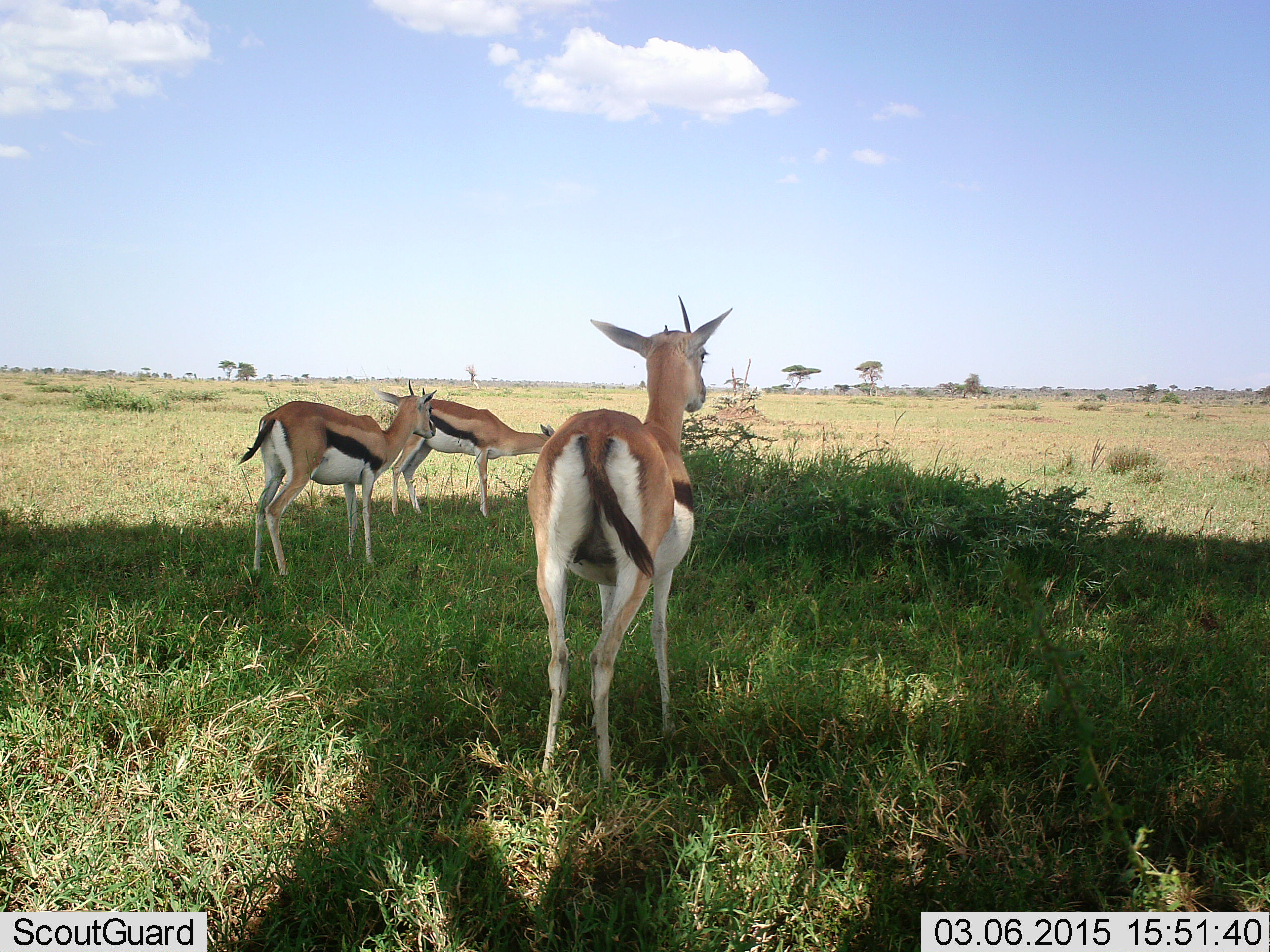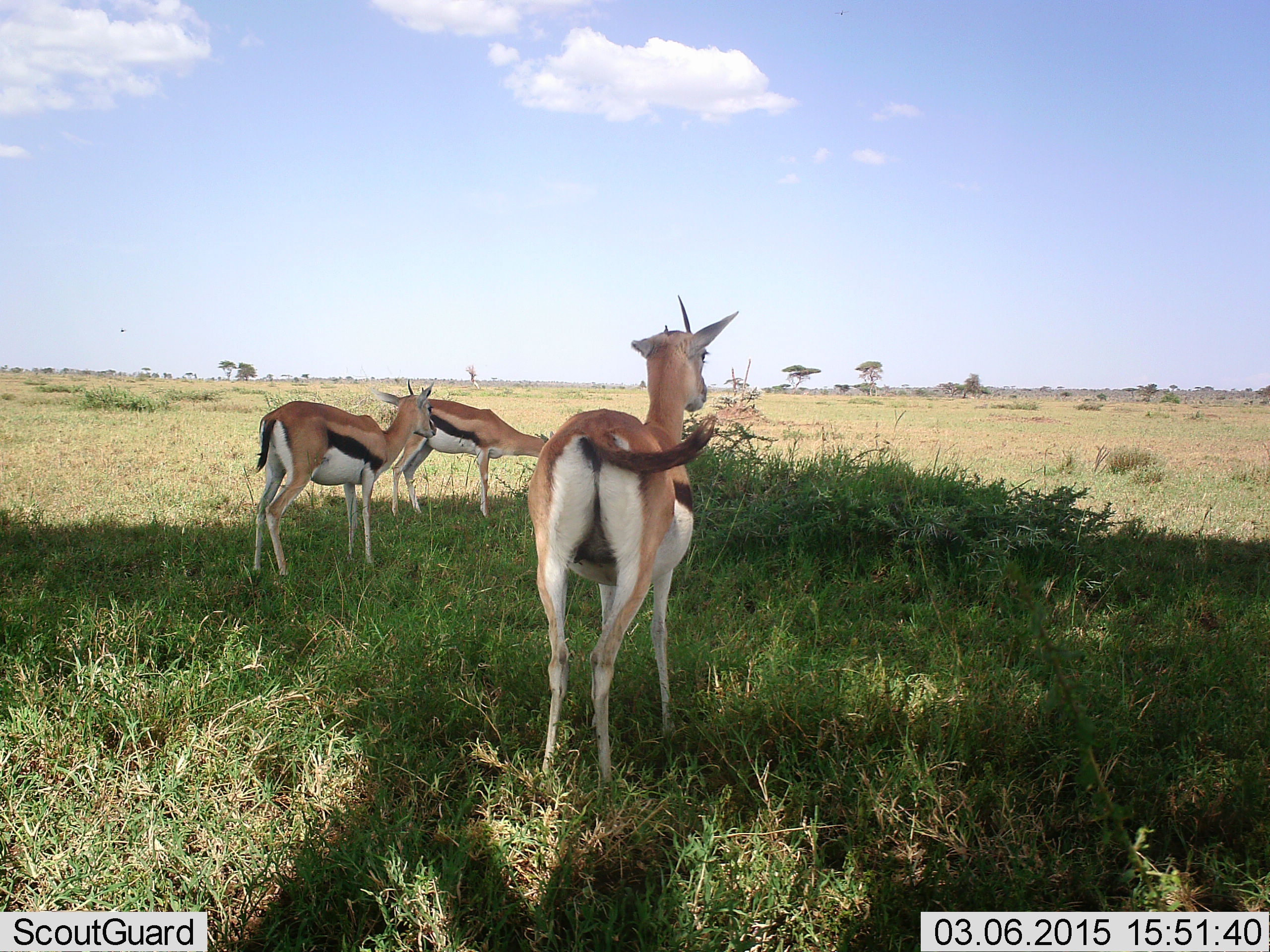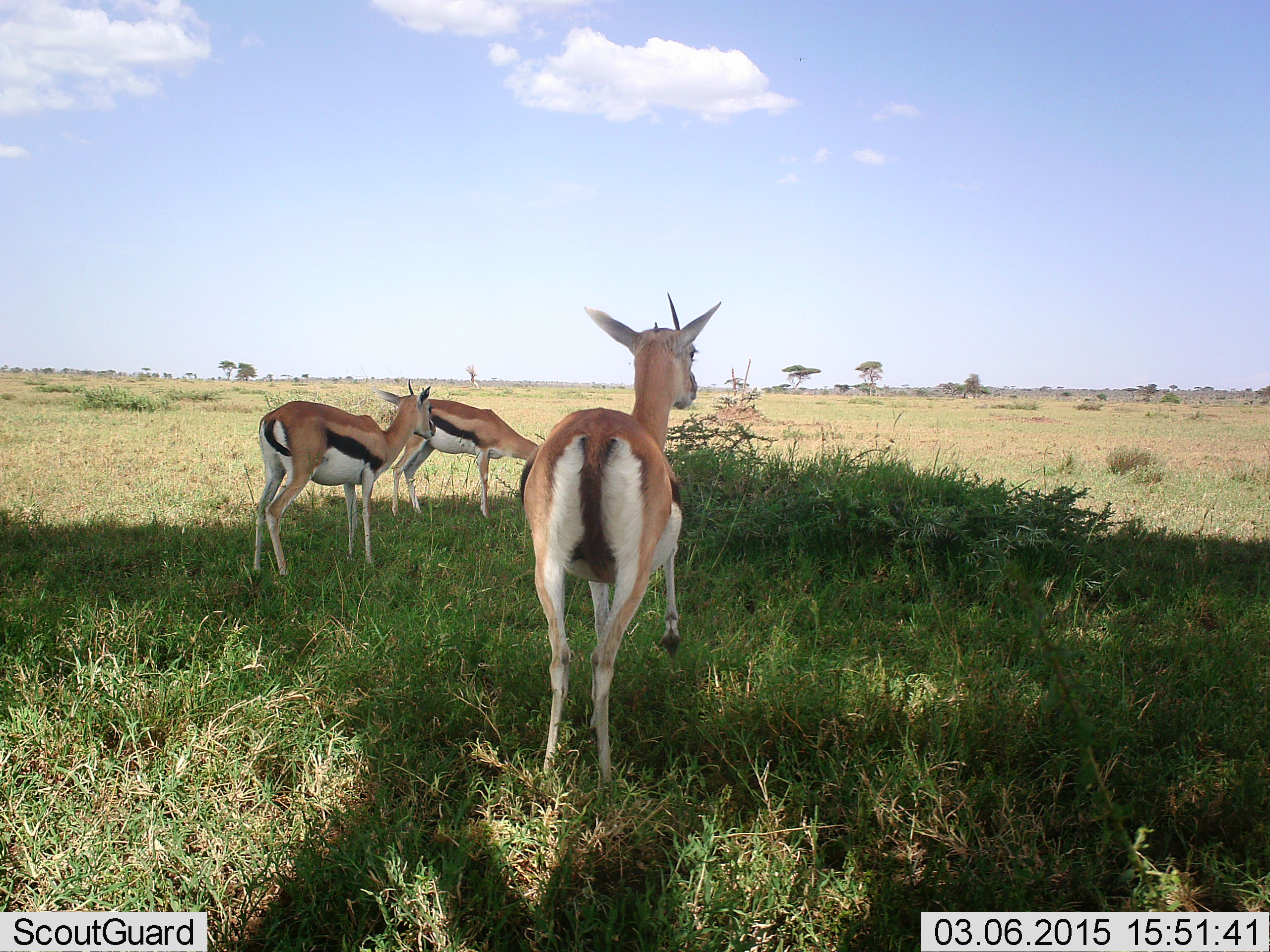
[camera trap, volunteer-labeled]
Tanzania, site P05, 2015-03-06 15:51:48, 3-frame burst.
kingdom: Animalia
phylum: Chordata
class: Mammalia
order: Artiodactyla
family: Bovidae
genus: Eudorcas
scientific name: Eudorcas thomsonii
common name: thomson's gazelle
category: gazellethomsons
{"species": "gazellethomsons (thomson's gazelle) (Eudorcas thomsonii)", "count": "3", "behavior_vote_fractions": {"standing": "80%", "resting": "0%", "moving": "0%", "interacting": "10%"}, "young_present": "0%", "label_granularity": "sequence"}